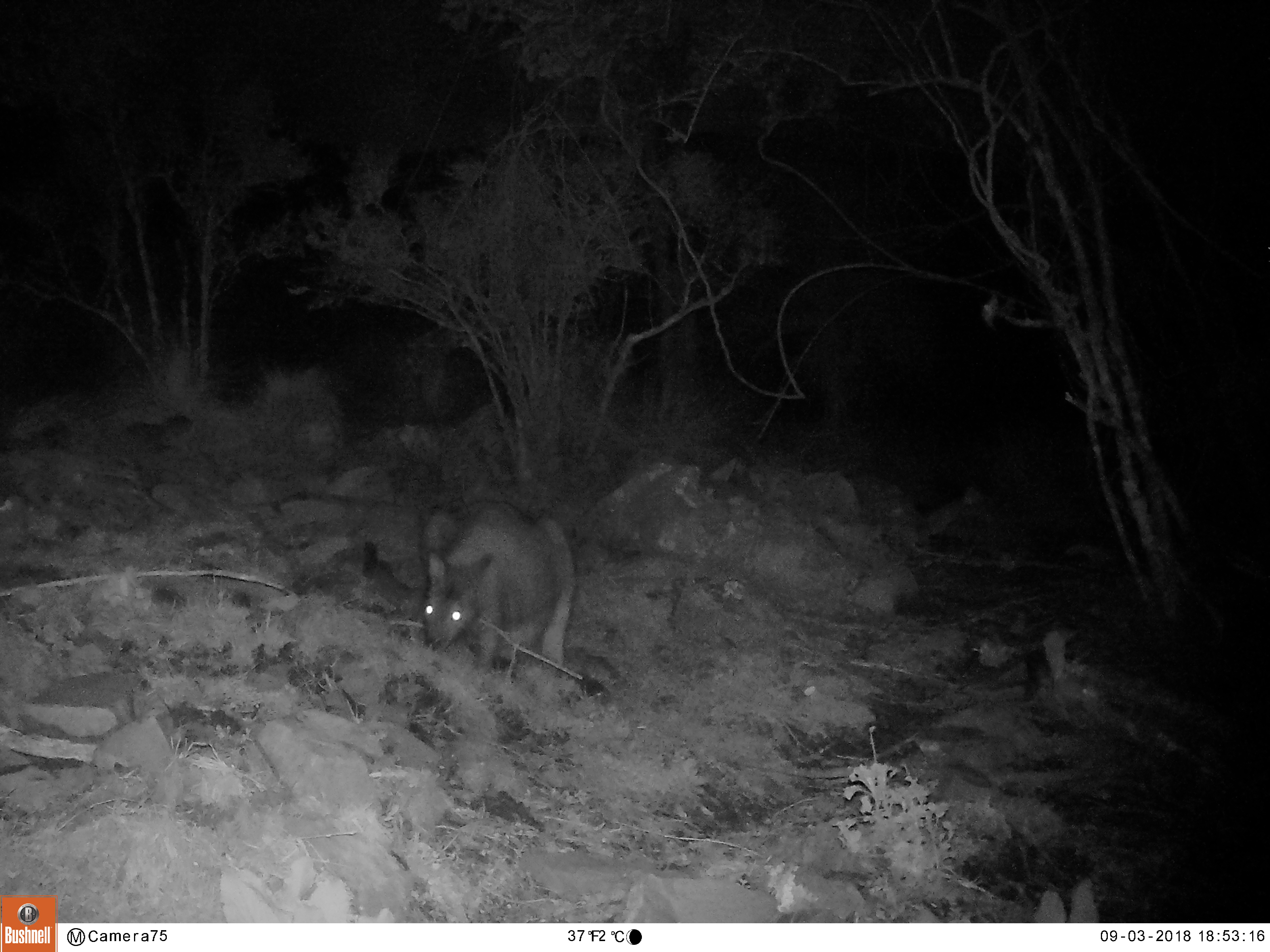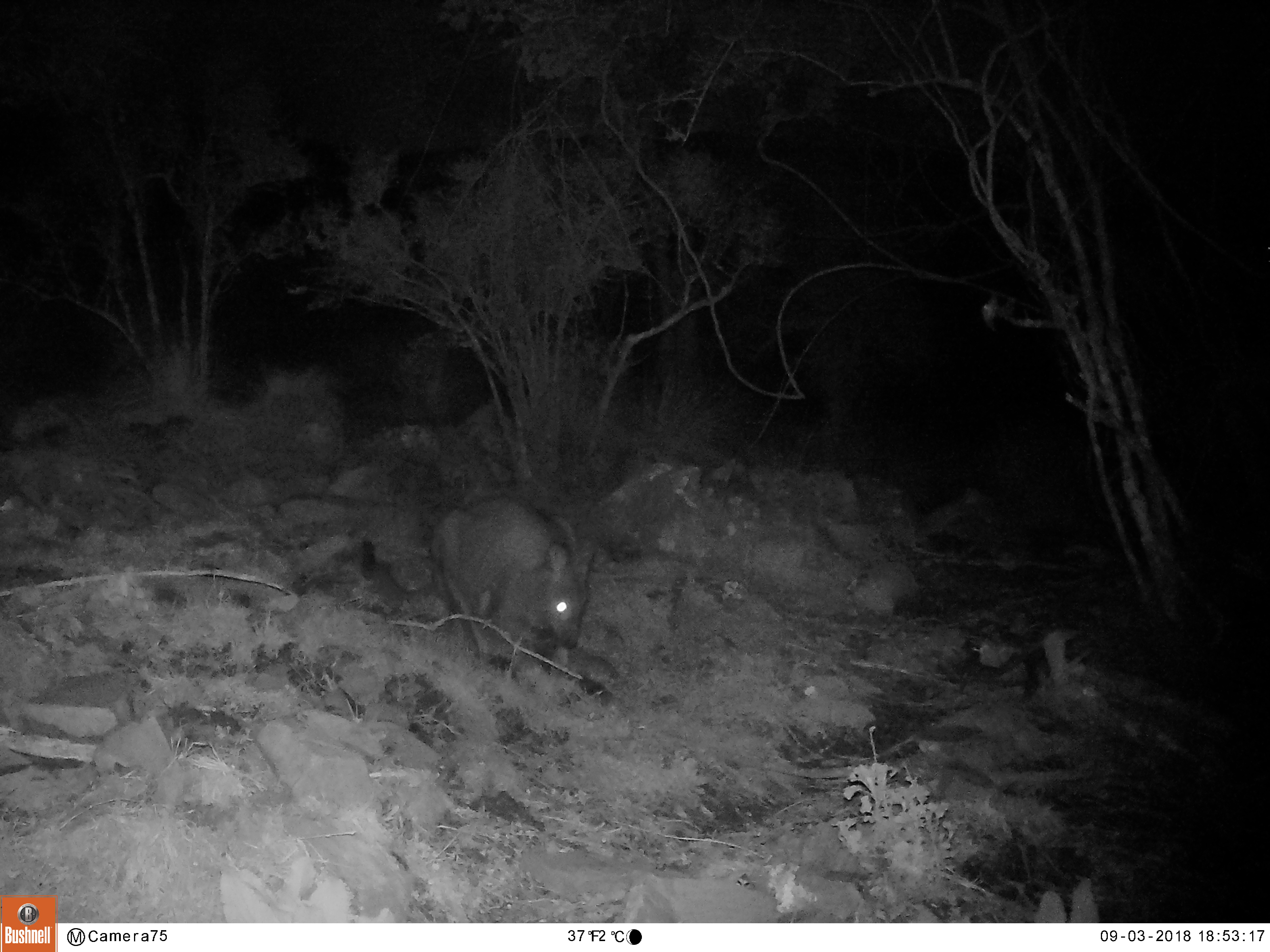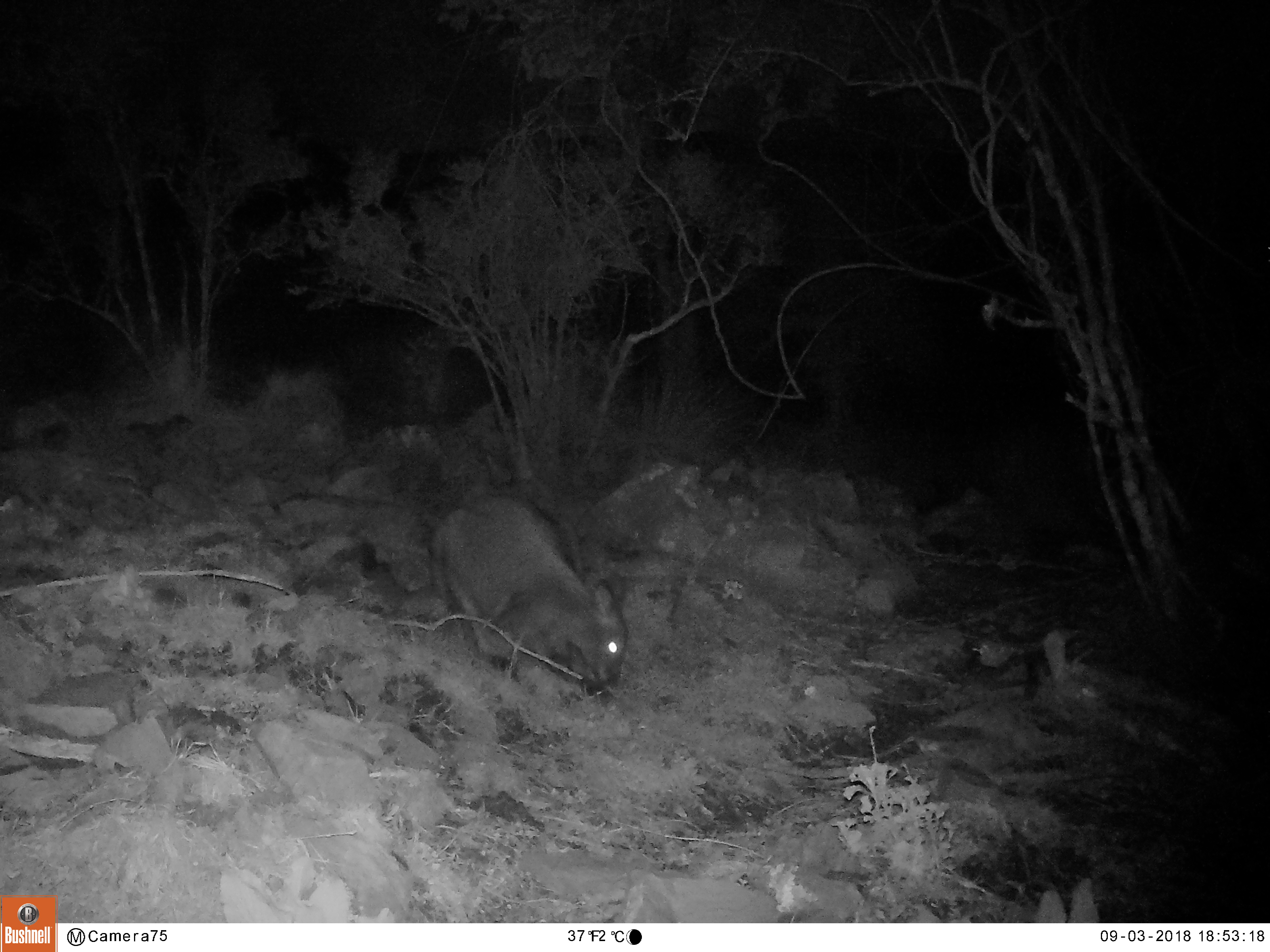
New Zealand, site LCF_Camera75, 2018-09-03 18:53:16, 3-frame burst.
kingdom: Animalia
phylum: Chordata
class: Mammalia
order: Diprotodontia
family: Macropodidae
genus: Notamacropus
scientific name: Notamacropus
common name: wallaby